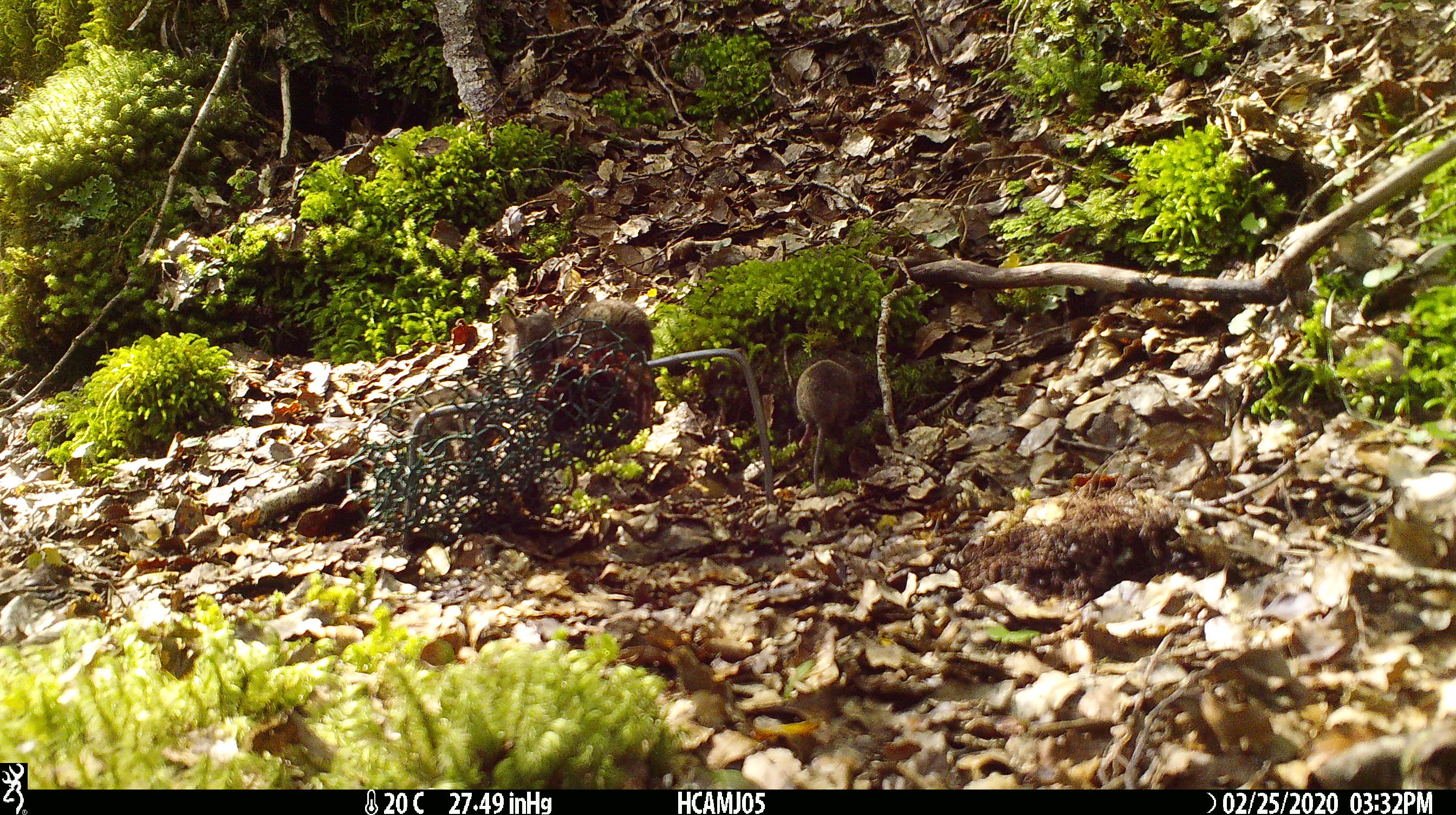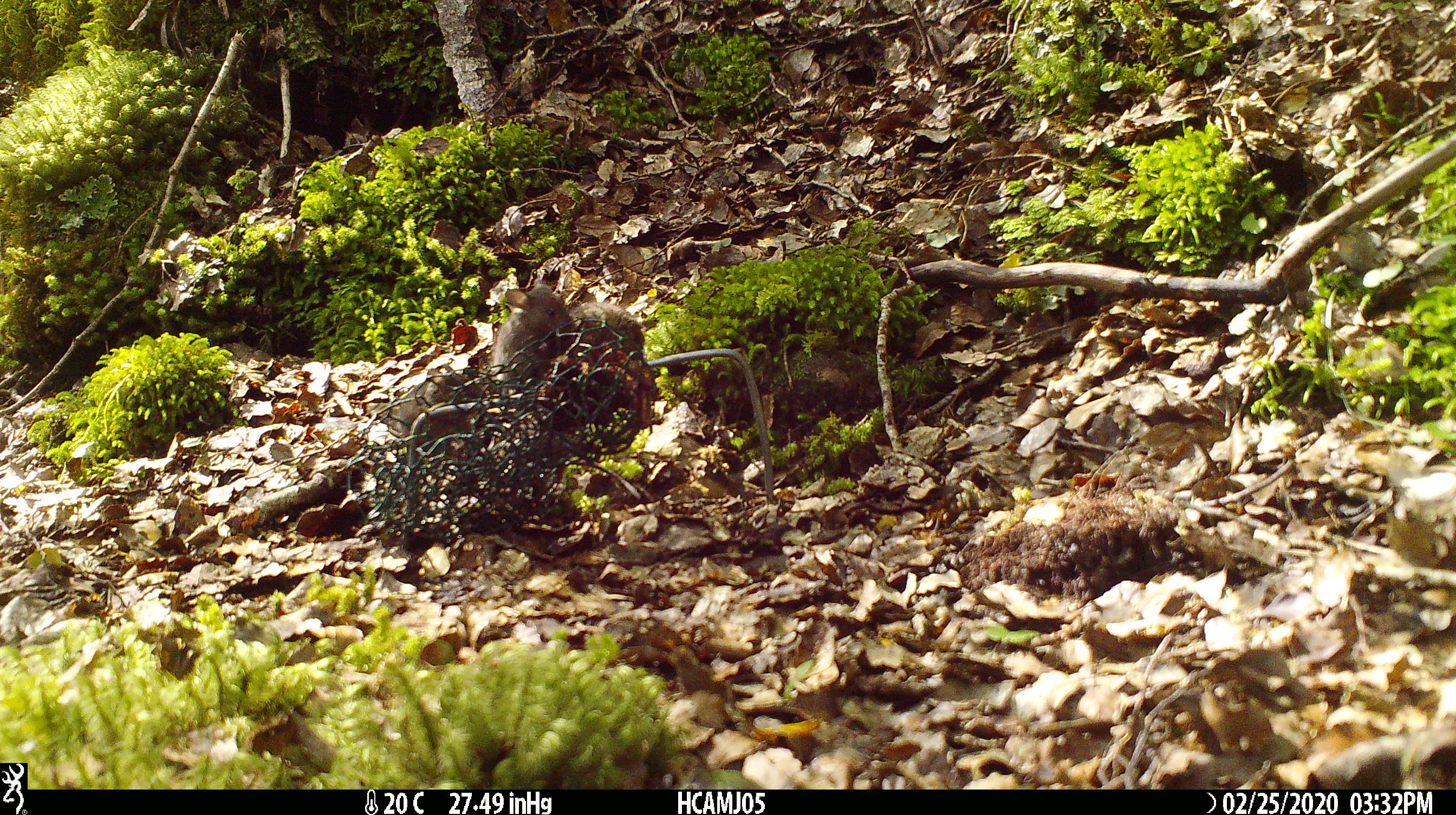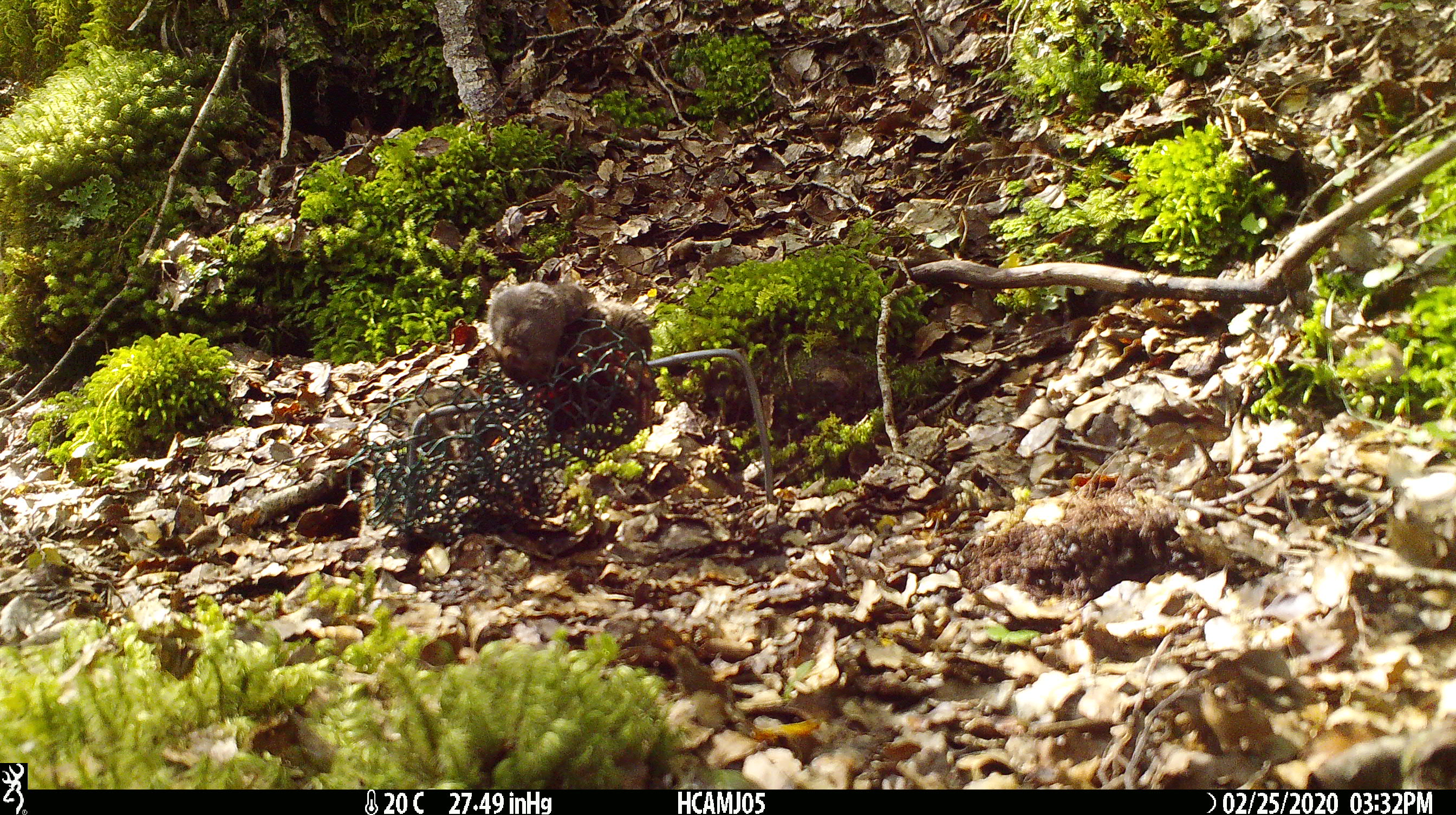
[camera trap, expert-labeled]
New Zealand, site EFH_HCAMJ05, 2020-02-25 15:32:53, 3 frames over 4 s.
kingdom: Animalia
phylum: Chordata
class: Mammalia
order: Rodentia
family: Muridae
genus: Mus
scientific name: Mus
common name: mouse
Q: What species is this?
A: Mouse (Mus).